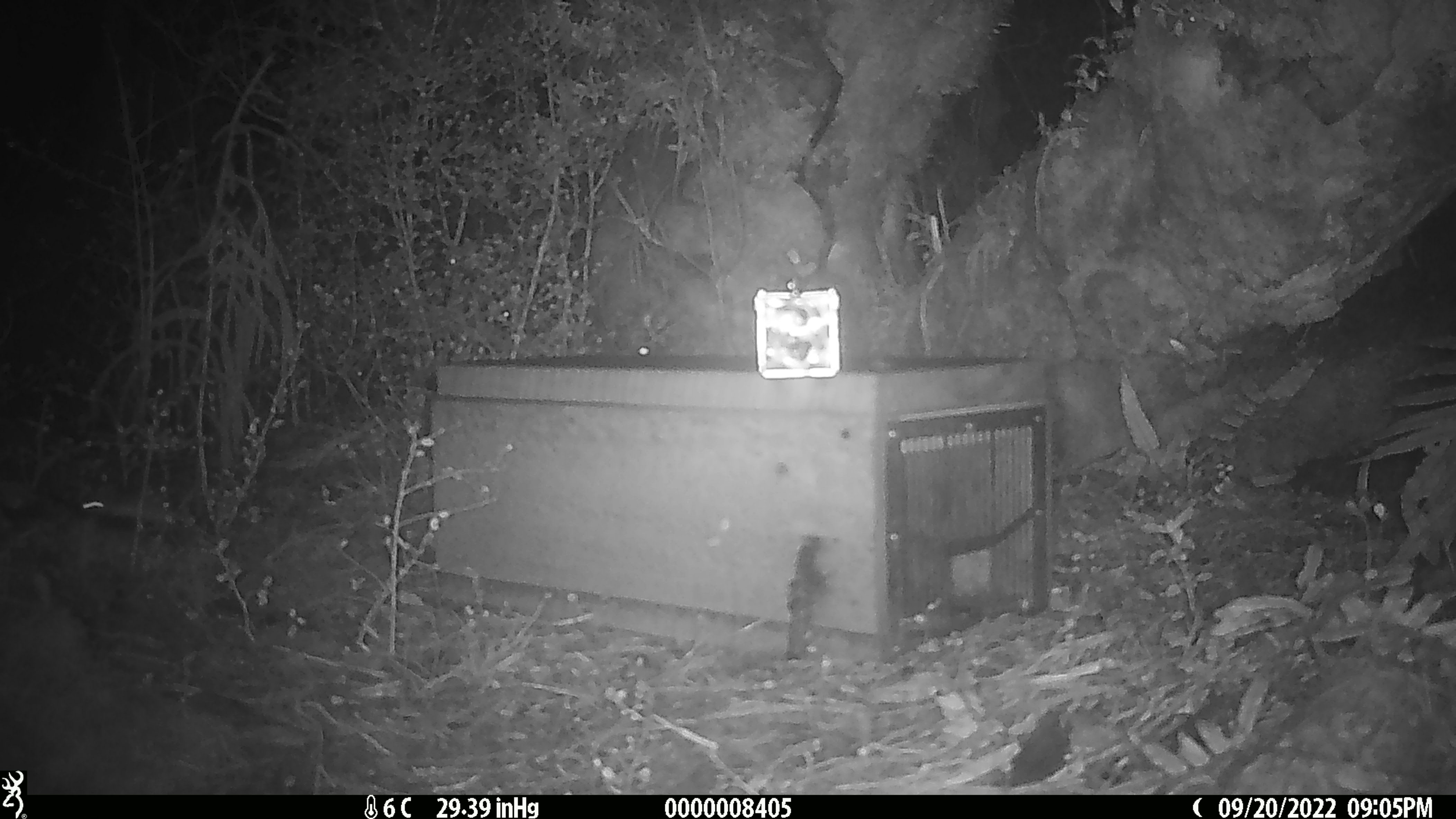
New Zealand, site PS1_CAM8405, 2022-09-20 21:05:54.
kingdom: Animalia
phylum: Chordata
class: Mammalia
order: Rodentia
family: Muridae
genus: Mus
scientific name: Mus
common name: mouse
Mouse (Mus).